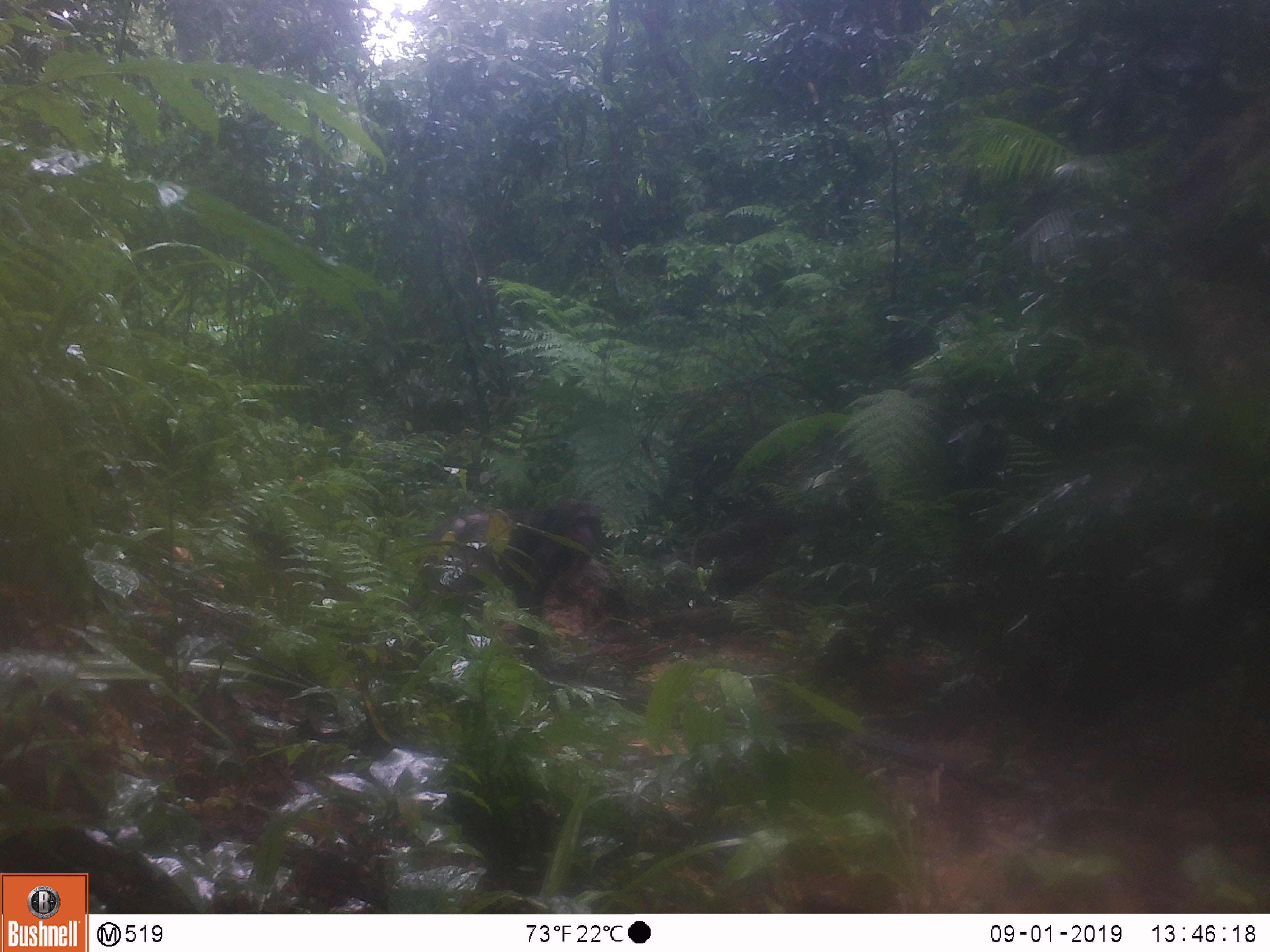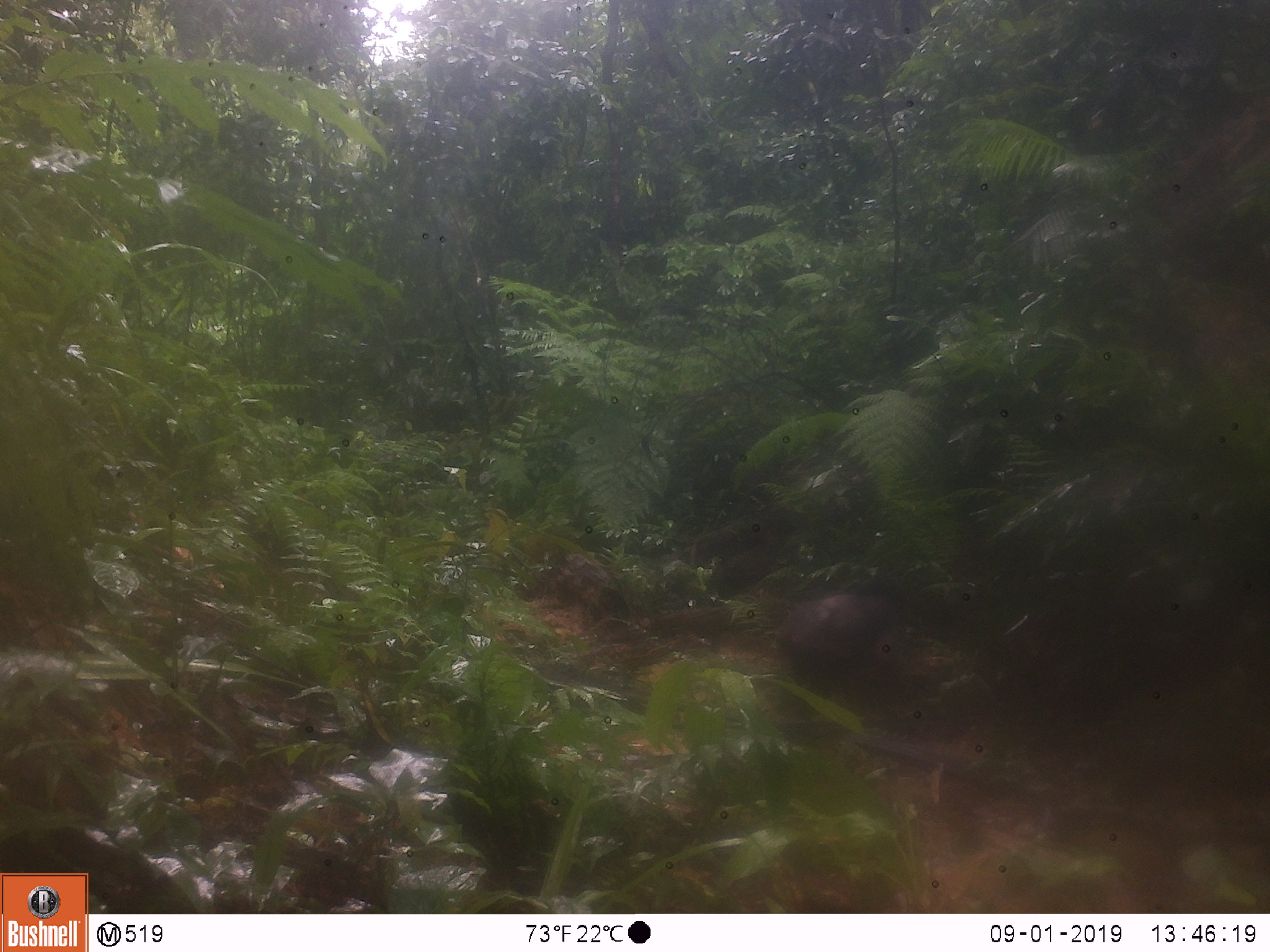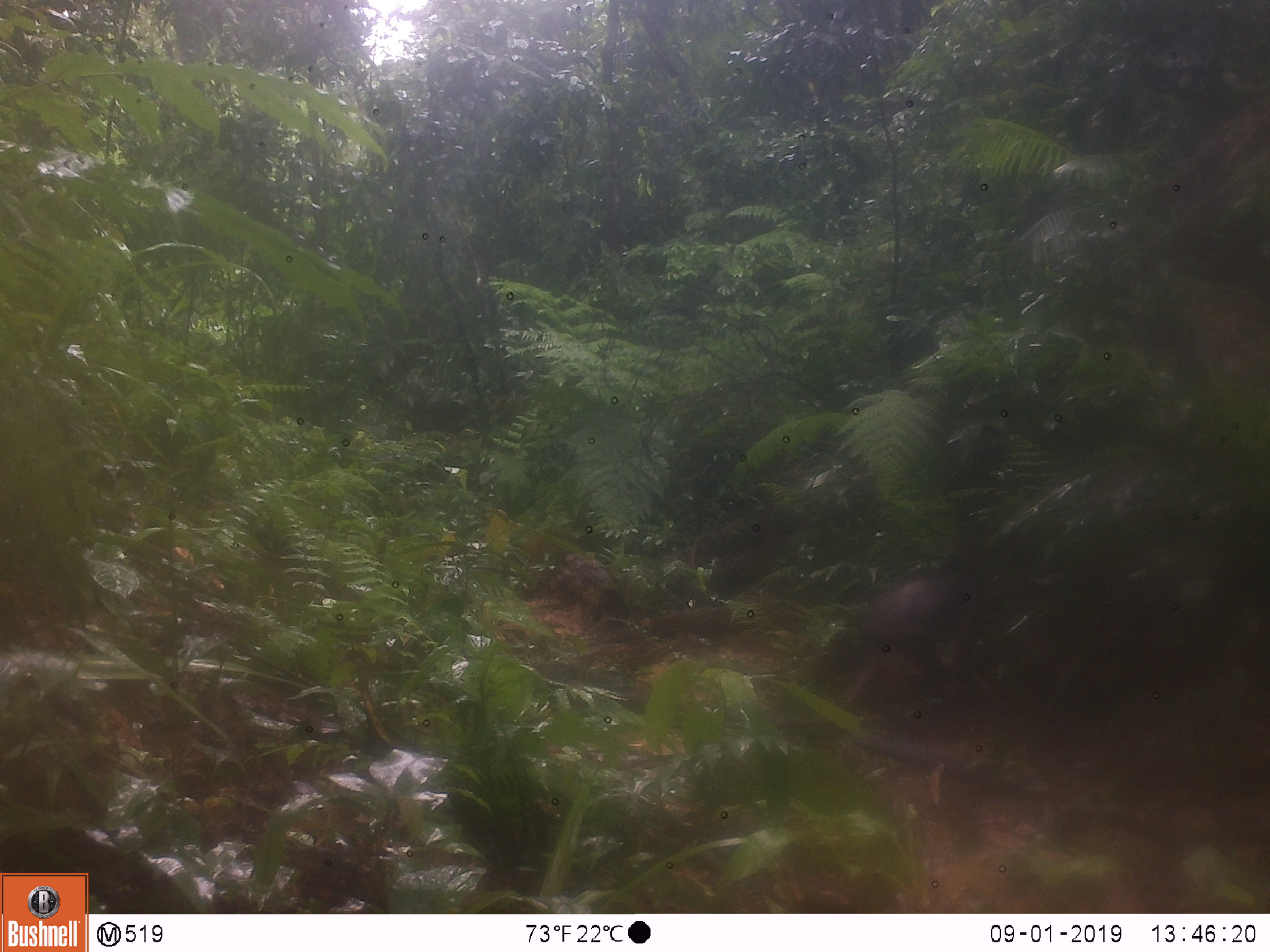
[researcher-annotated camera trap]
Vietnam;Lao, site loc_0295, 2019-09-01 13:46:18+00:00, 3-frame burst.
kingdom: Animalia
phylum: Chordata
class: Mammalia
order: Primates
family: Cercopithecidae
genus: Macaca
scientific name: Macaca arctoides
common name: stump-tailed macaque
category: stump tailed macaque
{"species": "stump tailed macaque (stump-tailed macaque) (Macaca arctoides)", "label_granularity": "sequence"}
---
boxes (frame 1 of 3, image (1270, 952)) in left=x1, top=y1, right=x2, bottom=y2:
stump tailed macaque: left=407, top=501, right=599, bottom=648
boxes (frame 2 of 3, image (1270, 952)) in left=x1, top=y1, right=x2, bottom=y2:
stump tailed macaque: left=773, top=591, right=888, bottom=674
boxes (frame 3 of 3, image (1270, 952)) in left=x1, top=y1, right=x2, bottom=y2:
stump tailed macaque: left=867, top=570, right=970, bottom=648